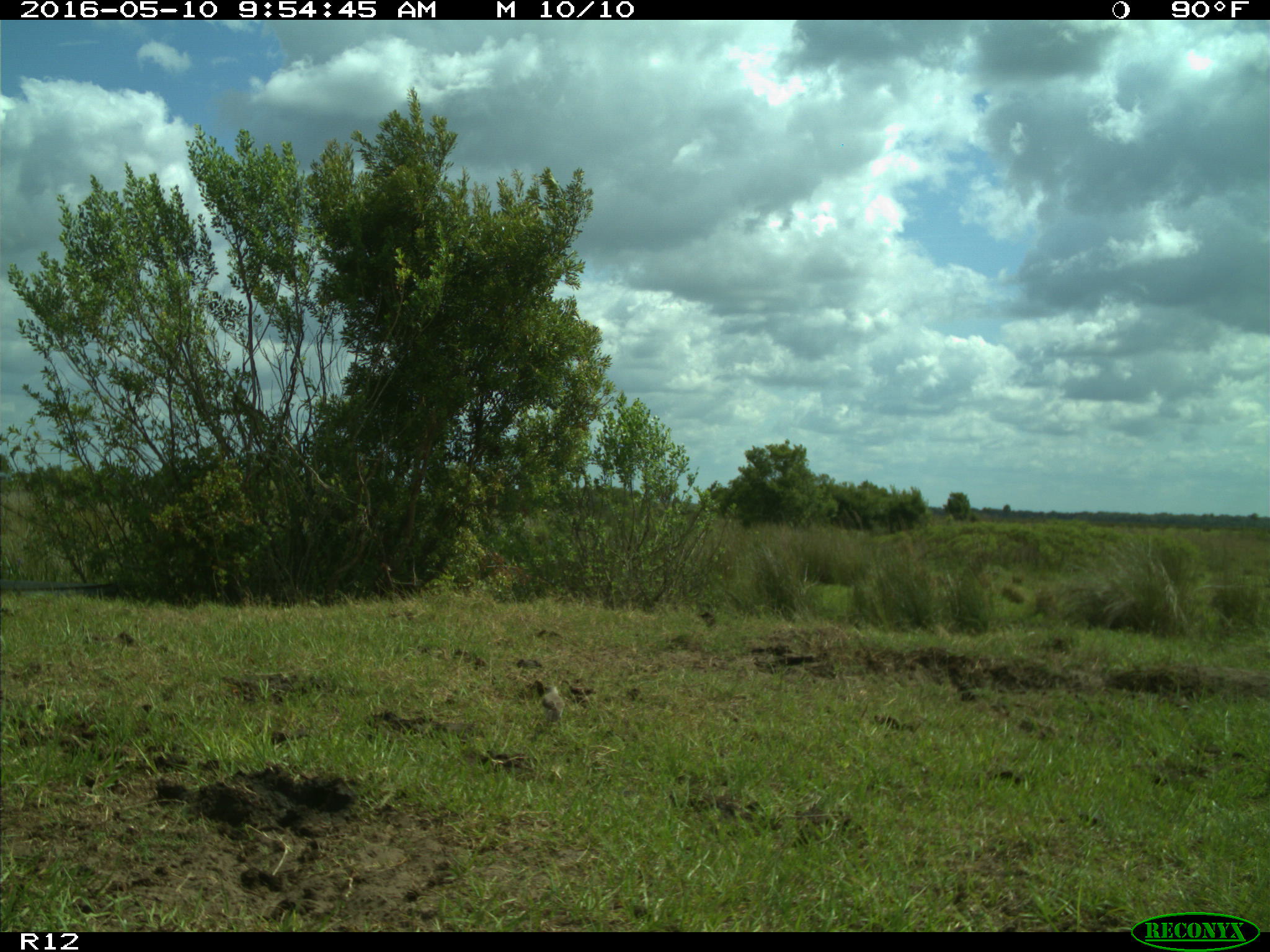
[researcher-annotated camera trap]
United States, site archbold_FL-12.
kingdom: Animalia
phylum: Chordata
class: Aves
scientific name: Aves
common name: birds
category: unidentified bird